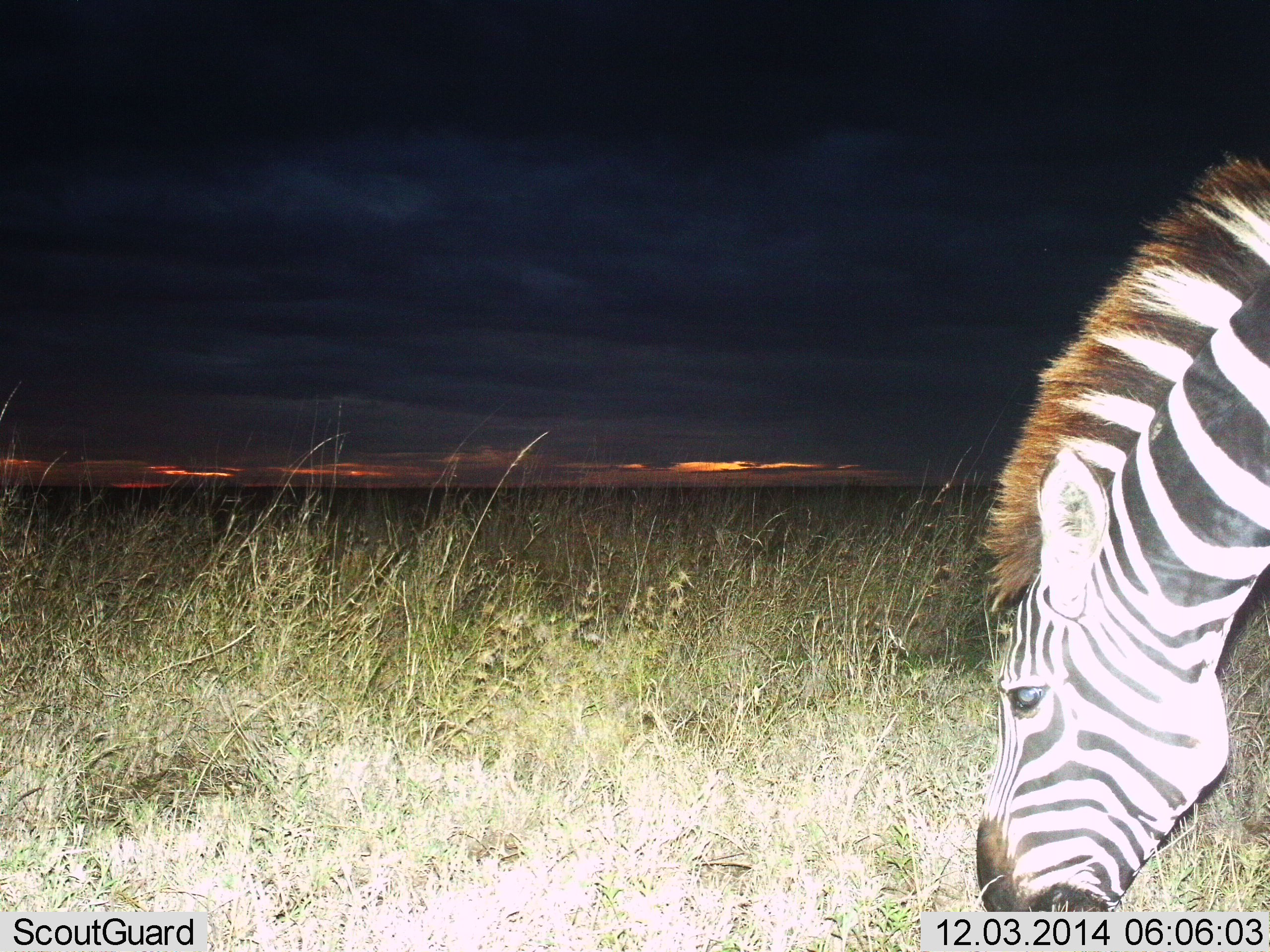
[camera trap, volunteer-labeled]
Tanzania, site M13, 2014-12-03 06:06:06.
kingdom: Animalia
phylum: Chordata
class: Mammalia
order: Perissodactyla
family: Equidae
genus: Equus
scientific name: Equus quagga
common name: plains zebra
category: zebra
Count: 1.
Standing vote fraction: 20%.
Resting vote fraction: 0%.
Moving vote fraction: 0%.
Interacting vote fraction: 0%.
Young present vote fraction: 0%.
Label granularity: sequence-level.